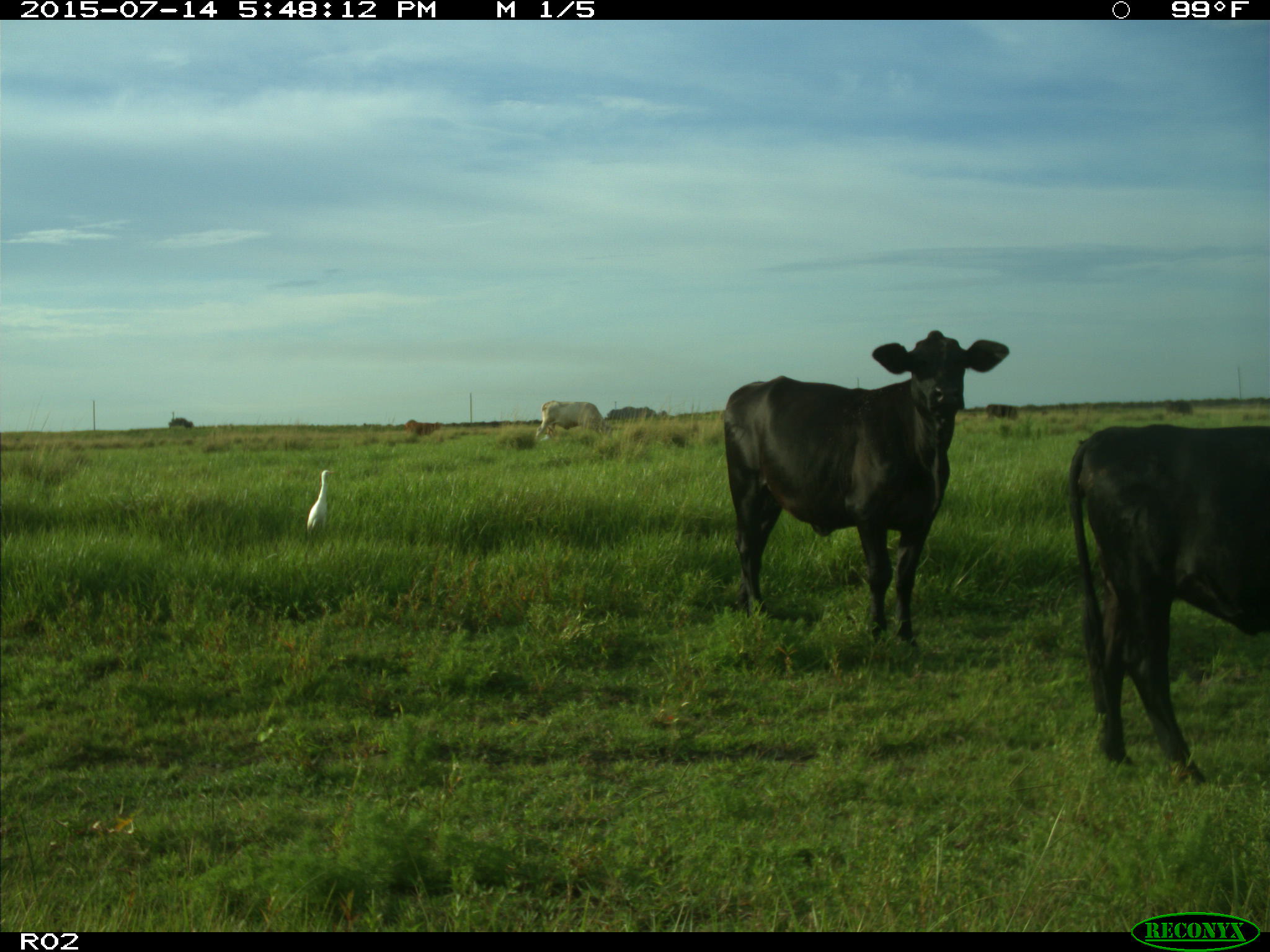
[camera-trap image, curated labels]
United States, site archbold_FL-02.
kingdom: Animalia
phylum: Chordata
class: Mammalia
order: Artiodactyla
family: Bovidae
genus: Bos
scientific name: Bos taurus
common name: domestic cow